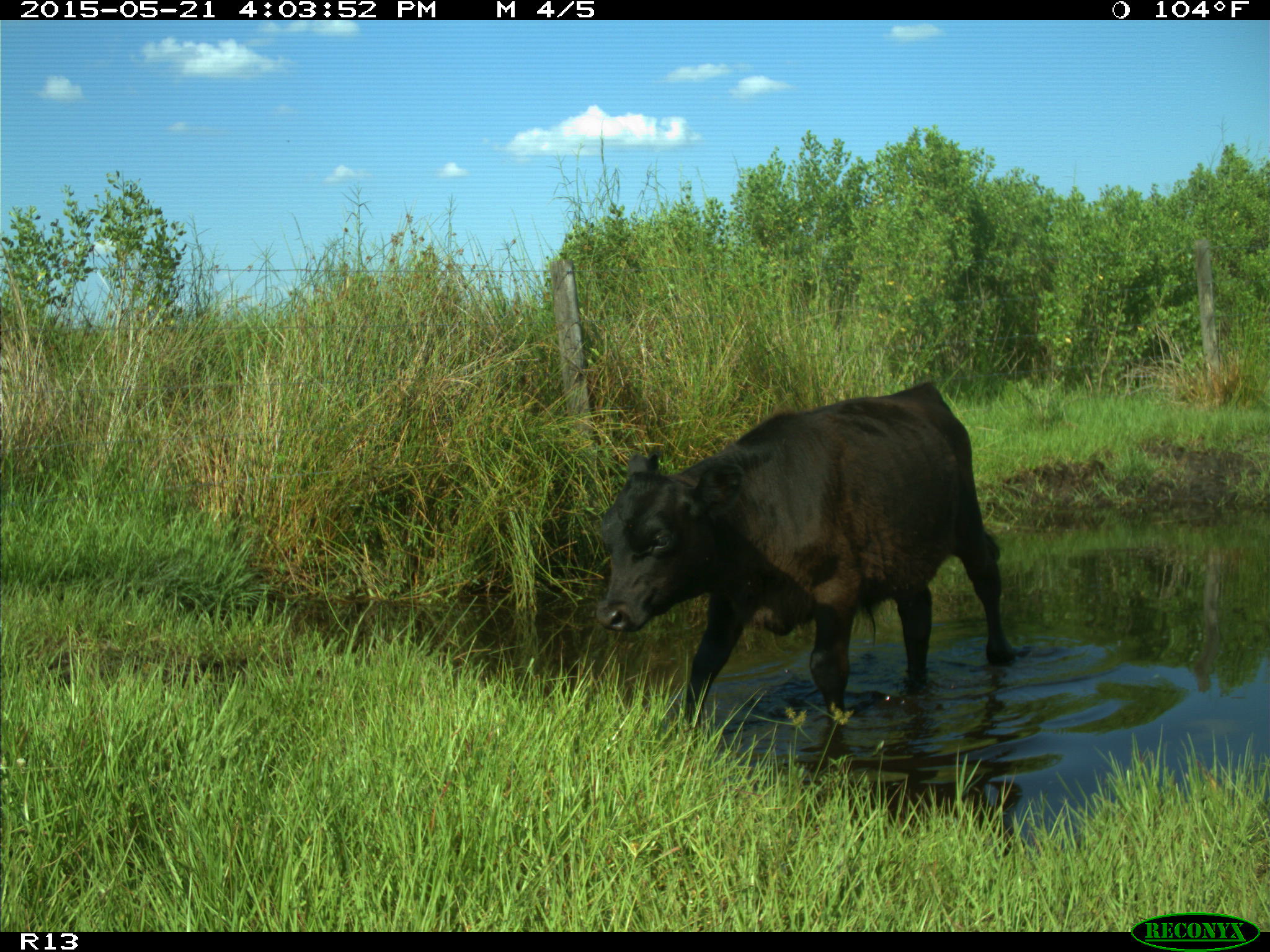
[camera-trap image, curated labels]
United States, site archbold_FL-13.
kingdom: Animalia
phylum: Chordata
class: Mammalia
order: Artiodactyla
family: Bovidae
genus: Bos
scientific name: Bos taurus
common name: domestic cow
Bos taurus (domestic cow).